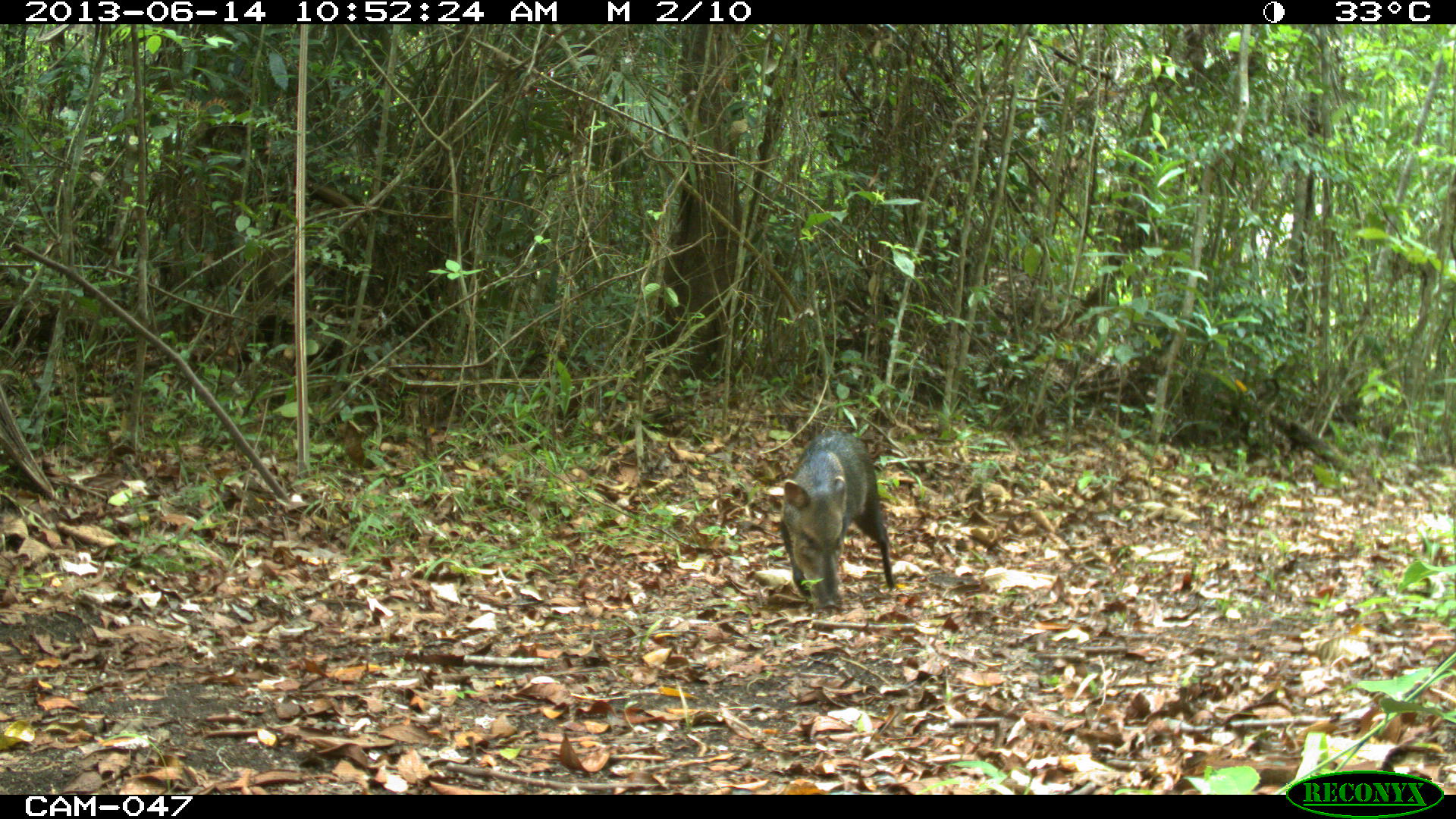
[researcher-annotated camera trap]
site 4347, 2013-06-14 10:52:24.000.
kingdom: Animalia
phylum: Chordata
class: Mammalia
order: Artiodactyla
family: Tayassuidae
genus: Pecari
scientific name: Pecari tajacu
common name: collared peccary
Pecari tajacu (collared peccary), count 1.